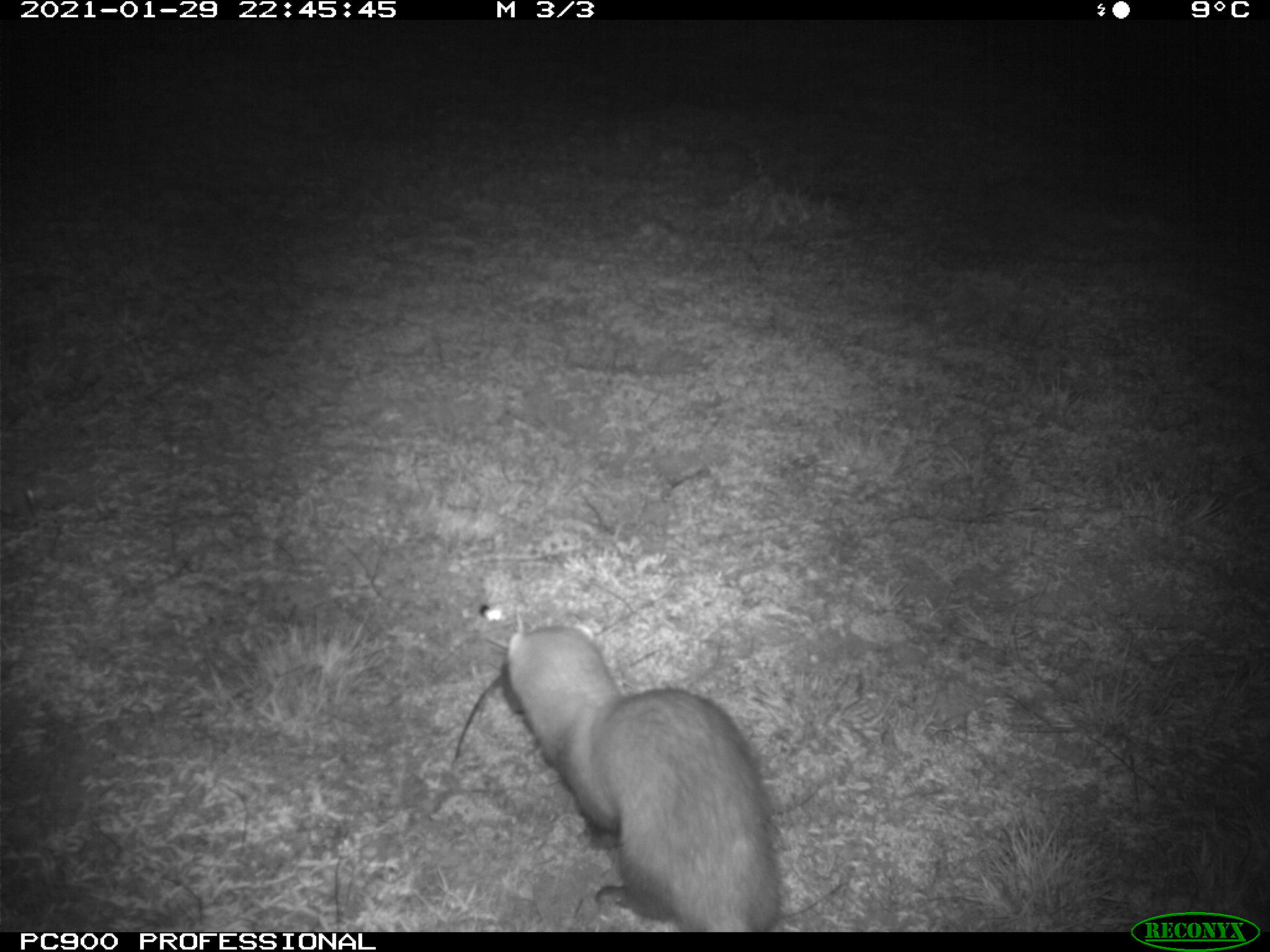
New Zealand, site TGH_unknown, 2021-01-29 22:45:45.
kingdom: Animalia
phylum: Chordata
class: Mammalia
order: Carnivora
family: Mustelidae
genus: Mustela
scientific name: Mustela furo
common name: ferret